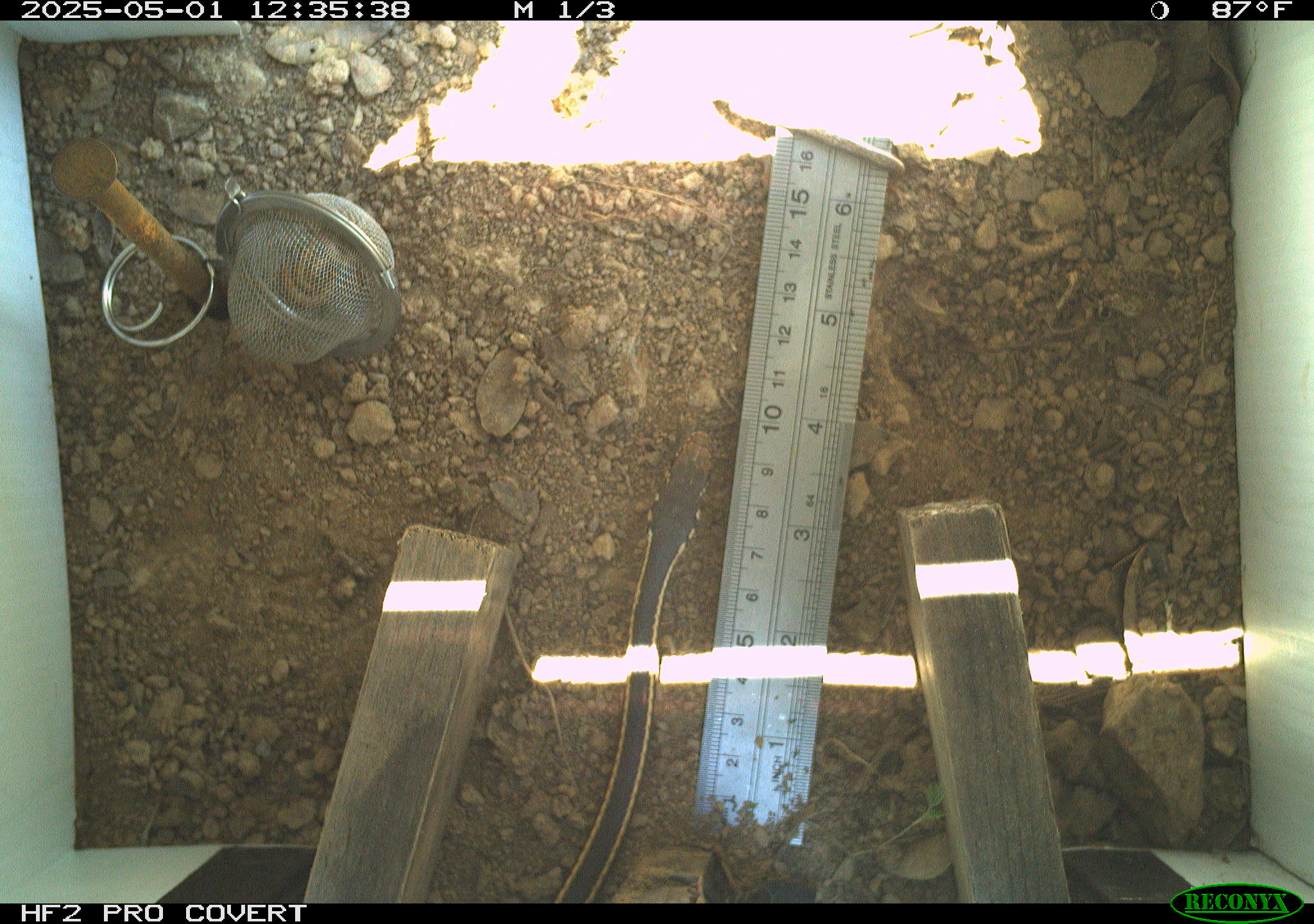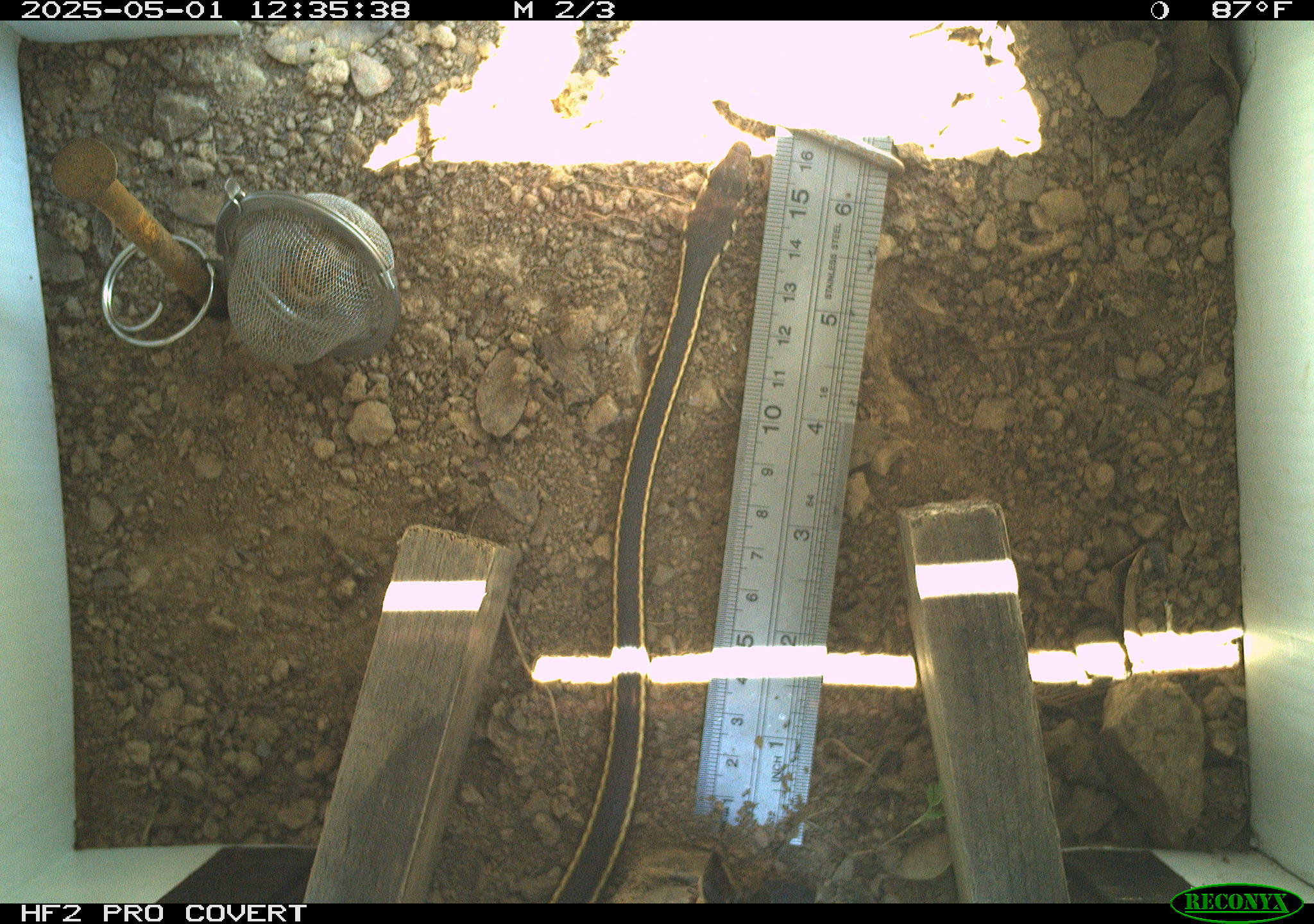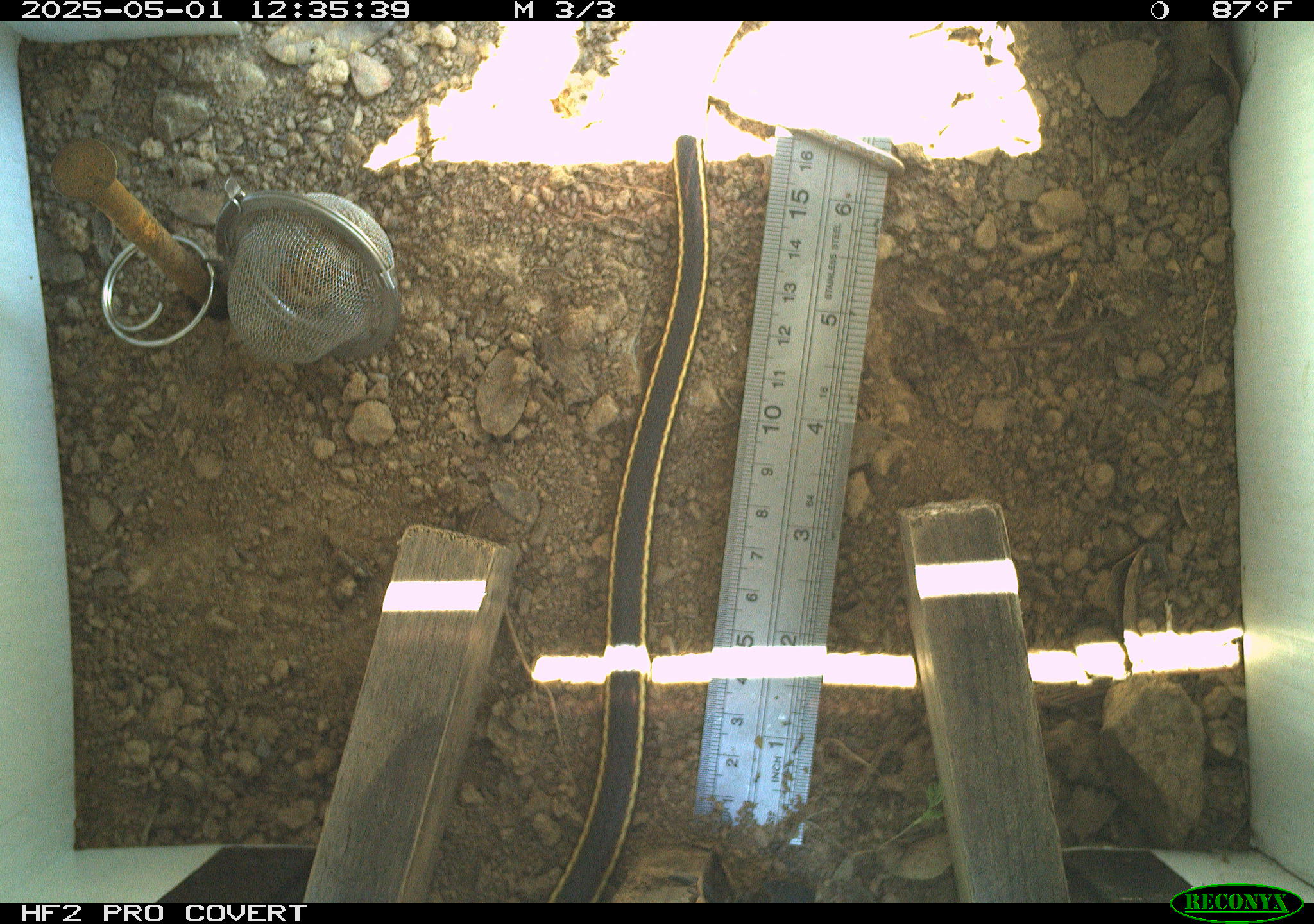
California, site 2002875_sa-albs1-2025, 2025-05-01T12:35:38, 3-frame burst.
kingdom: Animalia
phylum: Chordata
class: Reptilia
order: Squamata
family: Colubridae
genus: Masticophis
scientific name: Masticophis lateralis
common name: striped racer